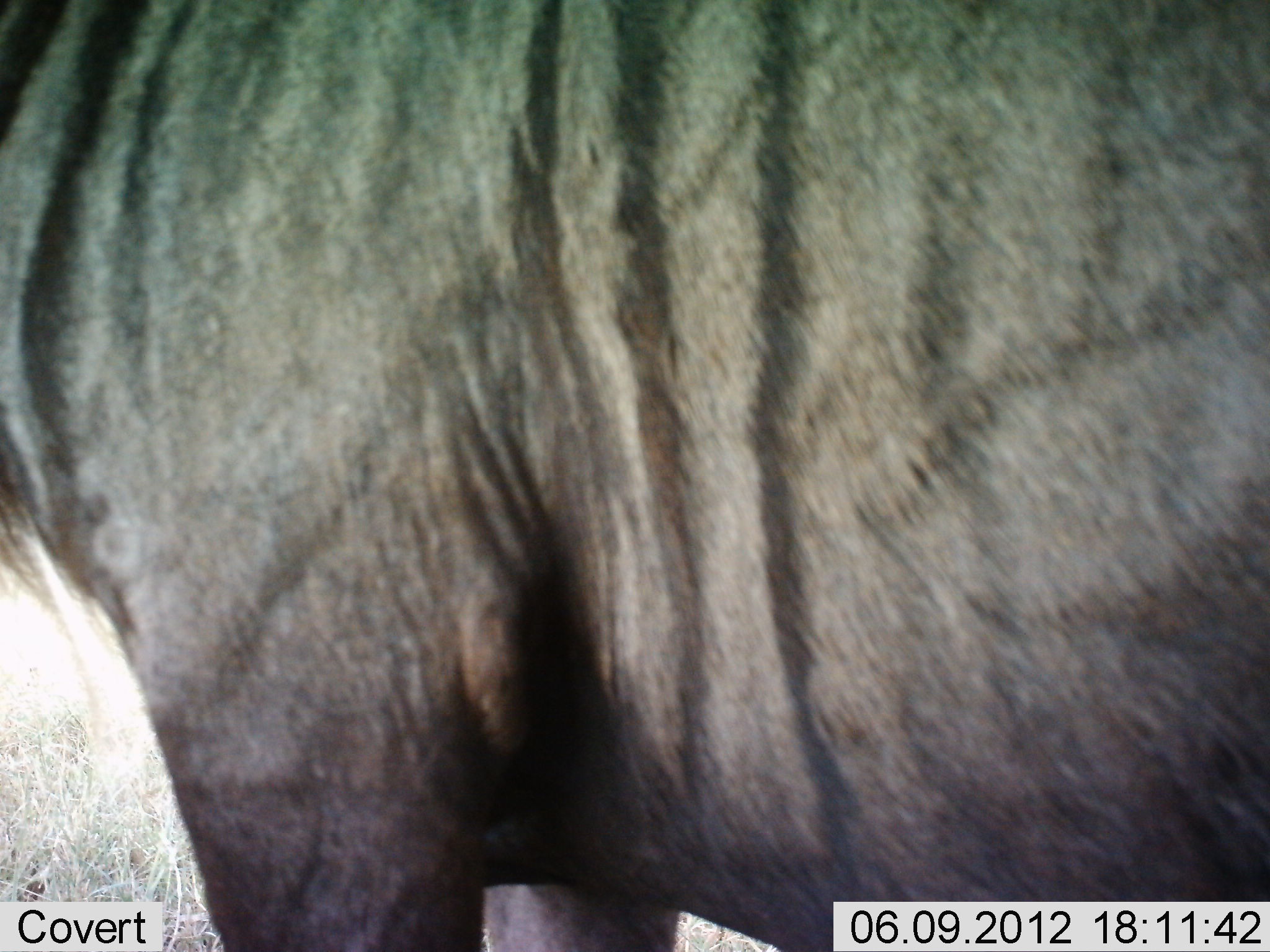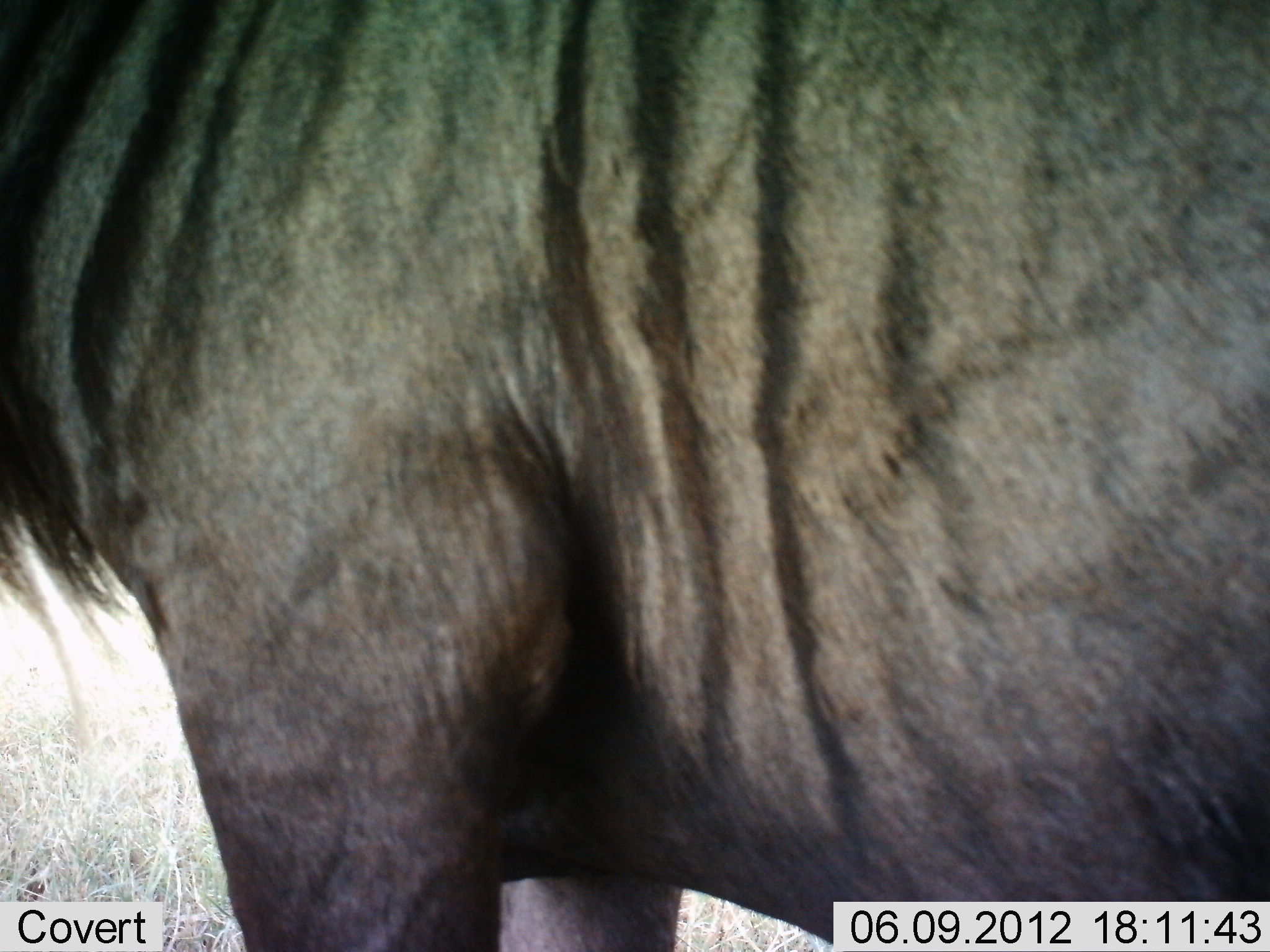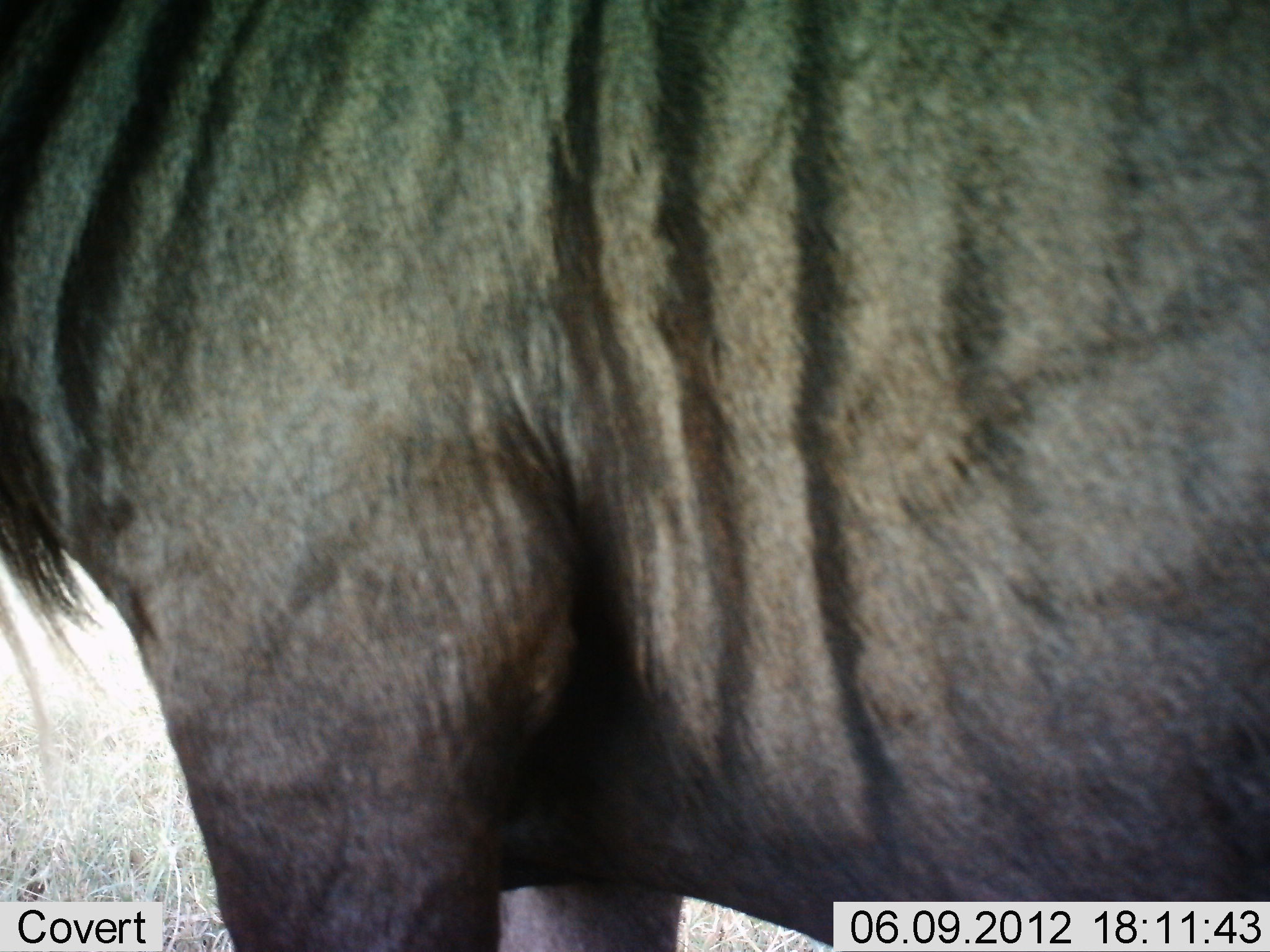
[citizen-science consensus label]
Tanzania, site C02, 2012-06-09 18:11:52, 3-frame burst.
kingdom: Animalia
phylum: Chordata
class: Mammalia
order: Artiodactyla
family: Bovidae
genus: Connochaetes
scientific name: Connochaetes taurinus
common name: blue wildebeest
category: wildebeest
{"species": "wildebeest (blue wildebeest) (Connochaetes taurinus)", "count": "1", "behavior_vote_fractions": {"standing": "100%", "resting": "0%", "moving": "0%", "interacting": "0%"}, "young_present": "0%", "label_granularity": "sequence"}